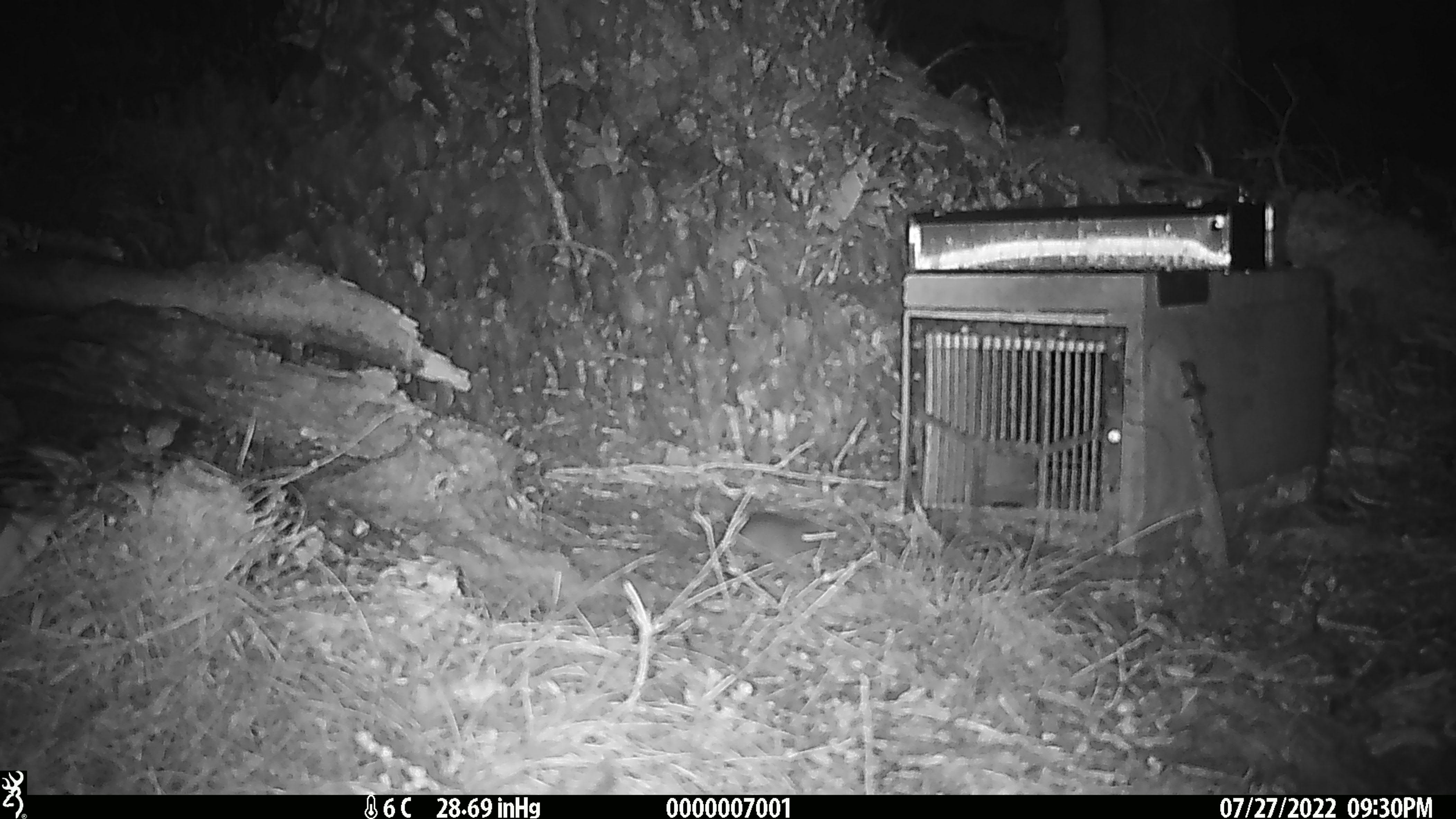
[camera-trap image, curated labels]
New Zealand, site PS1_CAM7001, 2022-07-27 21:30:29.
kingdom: Animalia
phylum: Chordata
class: Mammalia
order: Rodentia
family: Muridae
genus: Mus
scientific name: Mus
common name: mouse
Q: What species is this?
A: Mouse (Mus).